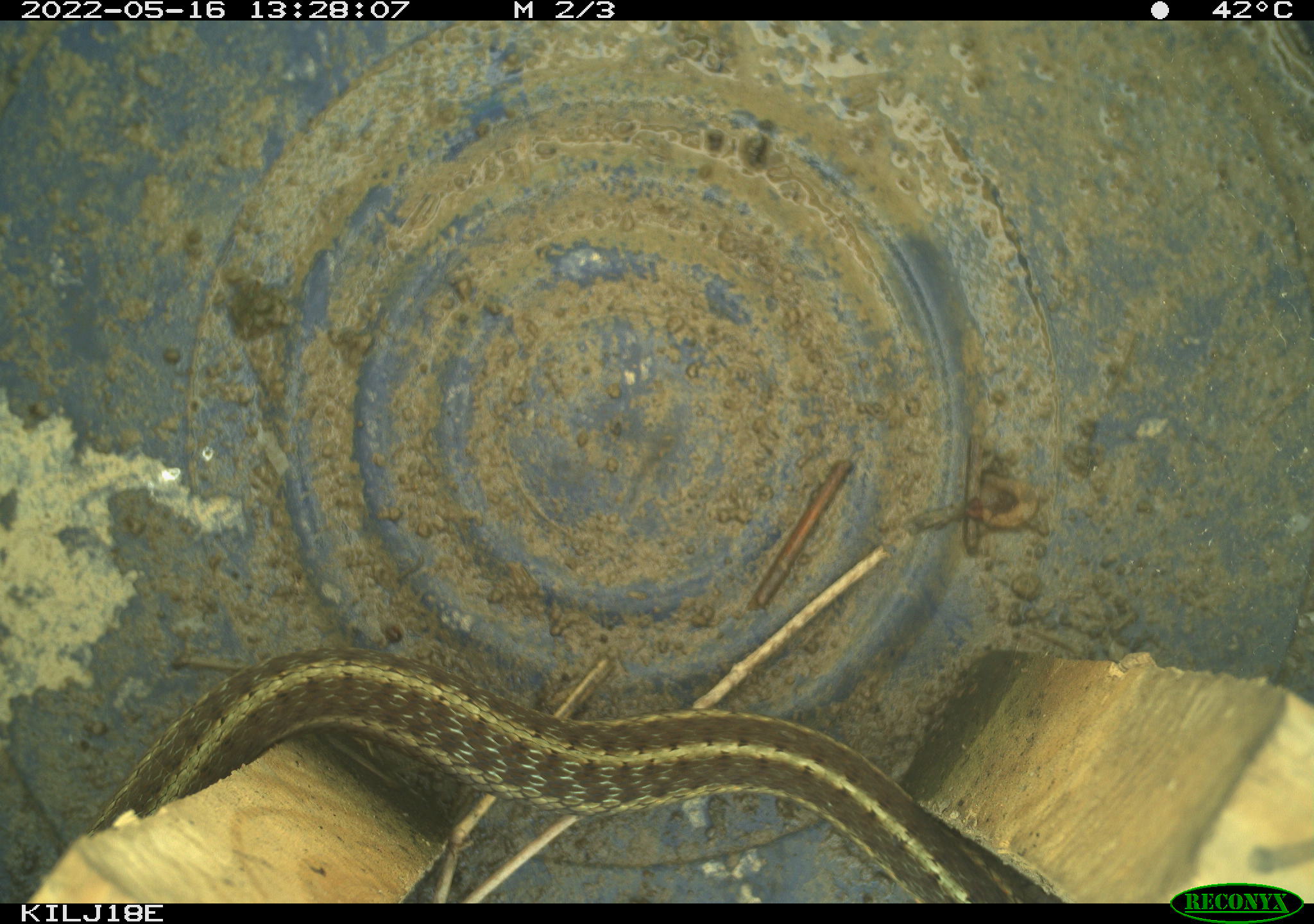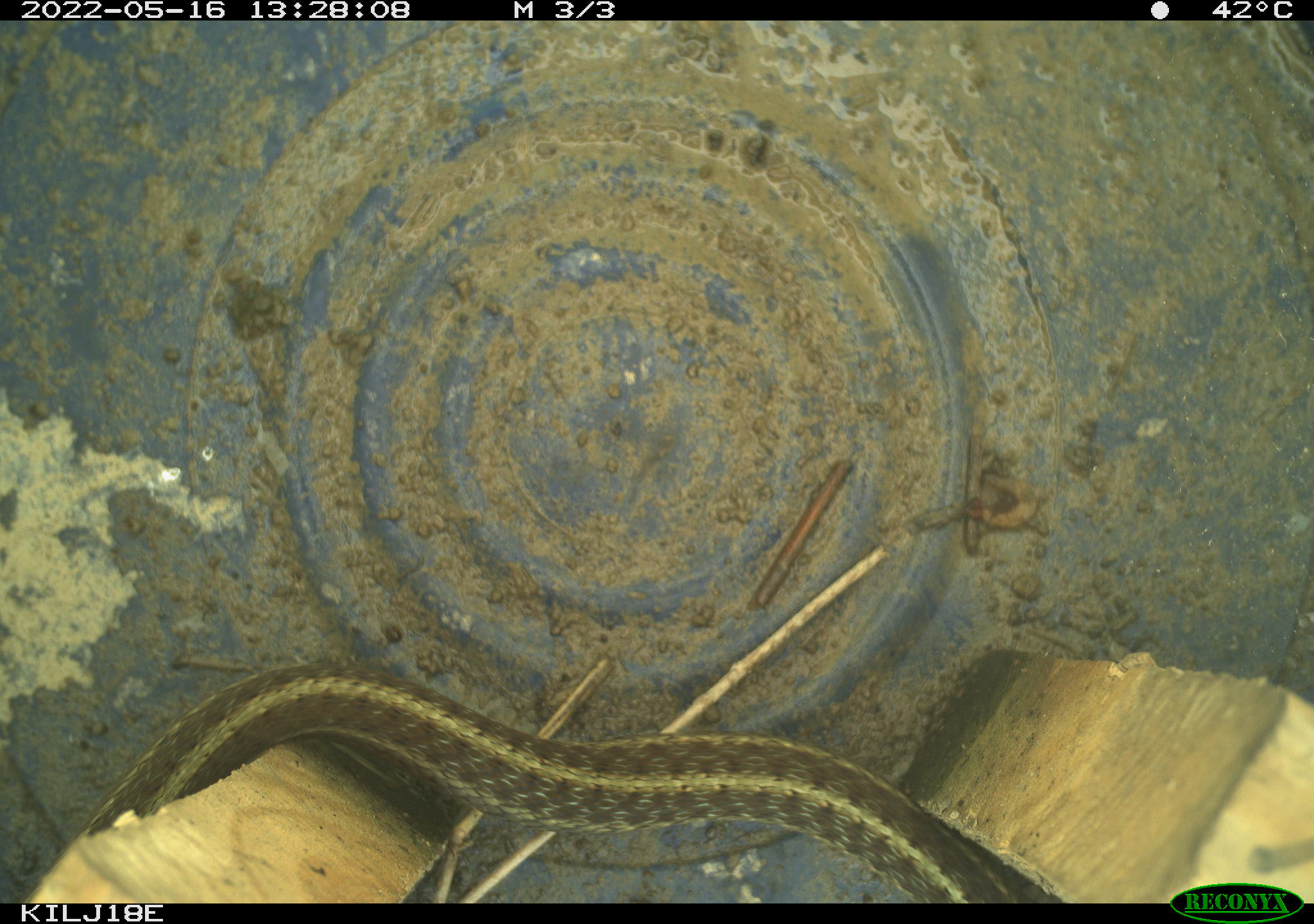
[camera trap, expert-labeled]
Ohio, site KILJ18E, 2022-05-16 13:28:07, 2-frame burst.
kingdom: Animalia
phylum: Chordata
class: Reptilia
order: Squamata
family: Colubridae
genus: Thamnophis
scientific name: Thamnophis sirtalis sirtalis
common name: eastern gartersnake